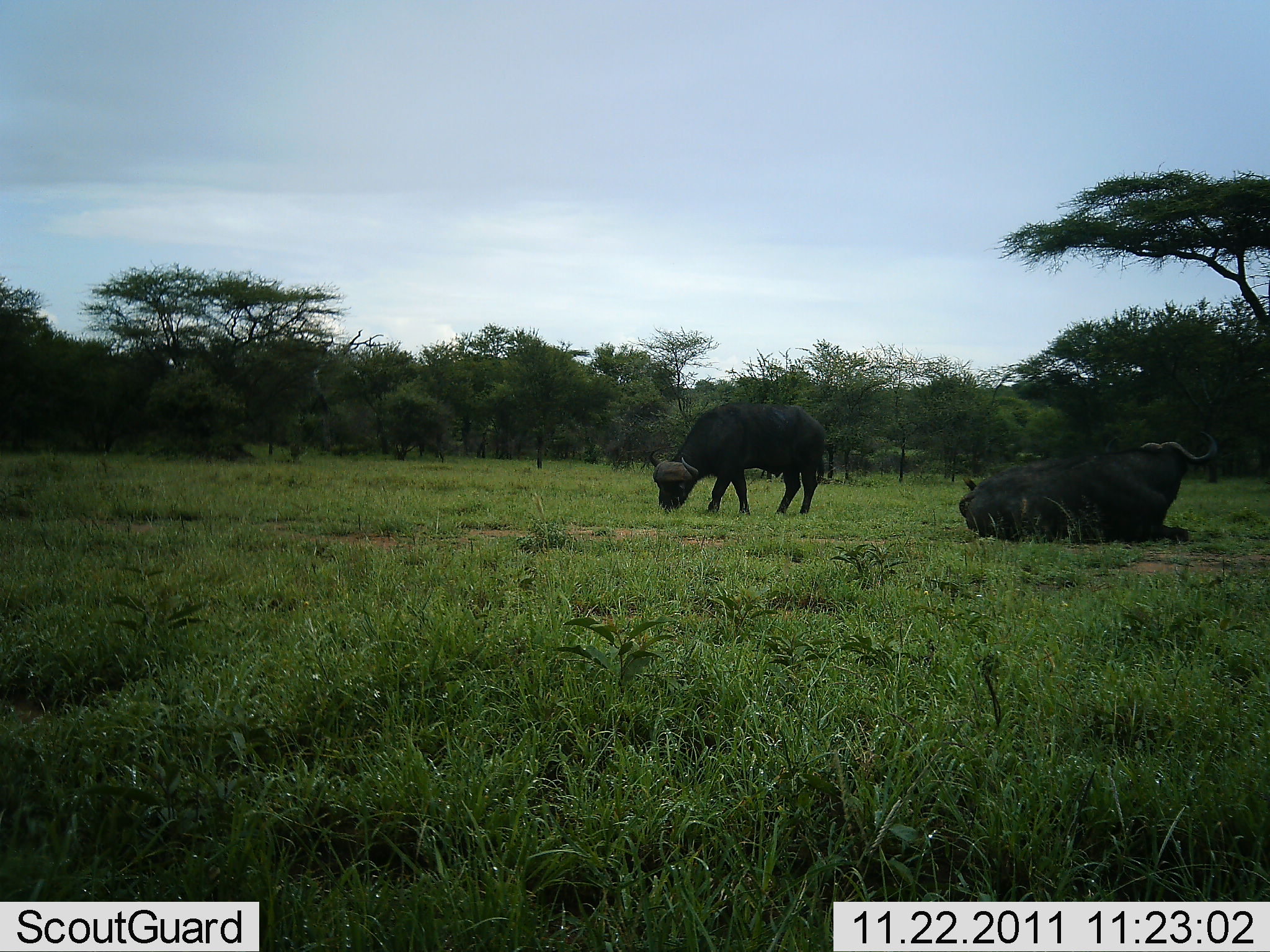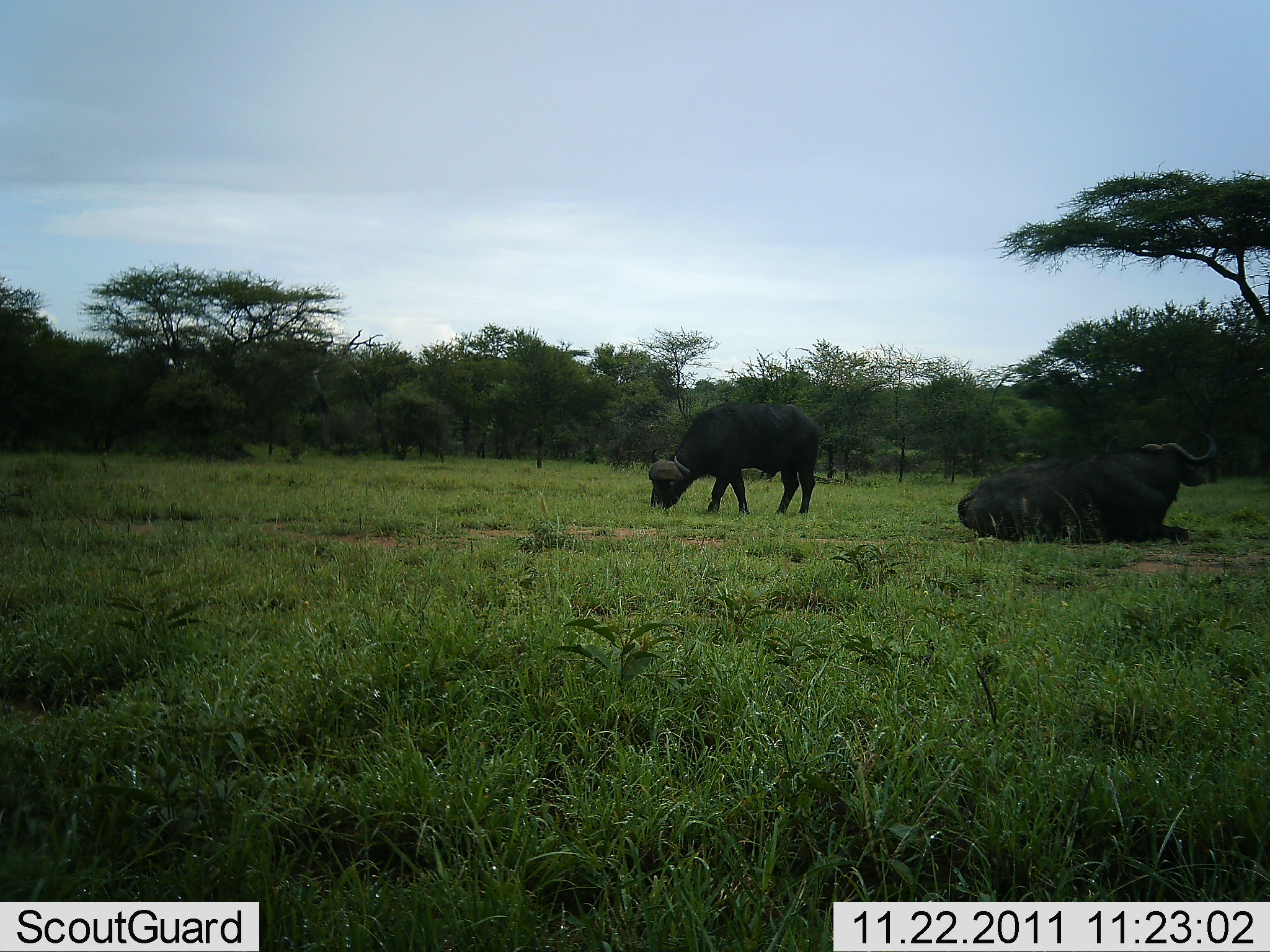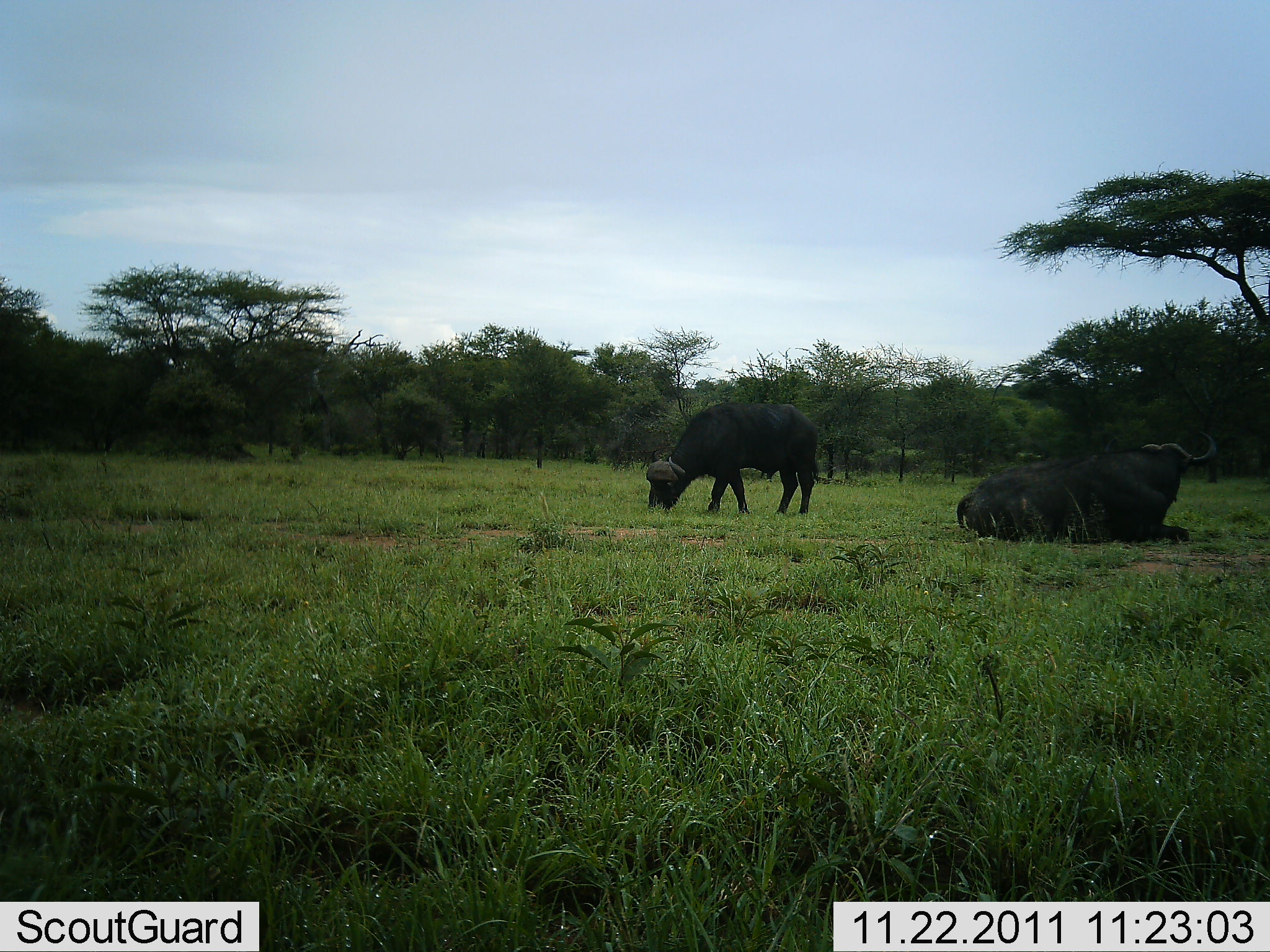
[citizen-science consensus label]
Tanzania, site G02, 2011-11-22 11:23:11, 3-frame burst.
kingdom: Animalia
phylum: Chordata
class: Mammalia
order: Artiodactyla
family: Bovidae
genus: Syncerus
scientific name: Syncerus caffer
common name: cape buffalo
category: buffalo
Buffalo (cape buffalo) (Syncerus caffer), count 2. Behavior (volunteer vote fractions): standing 27%, resting 100%, moving 0%, interacting 0%. Young present (vote fraction): 0%. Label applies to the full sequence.